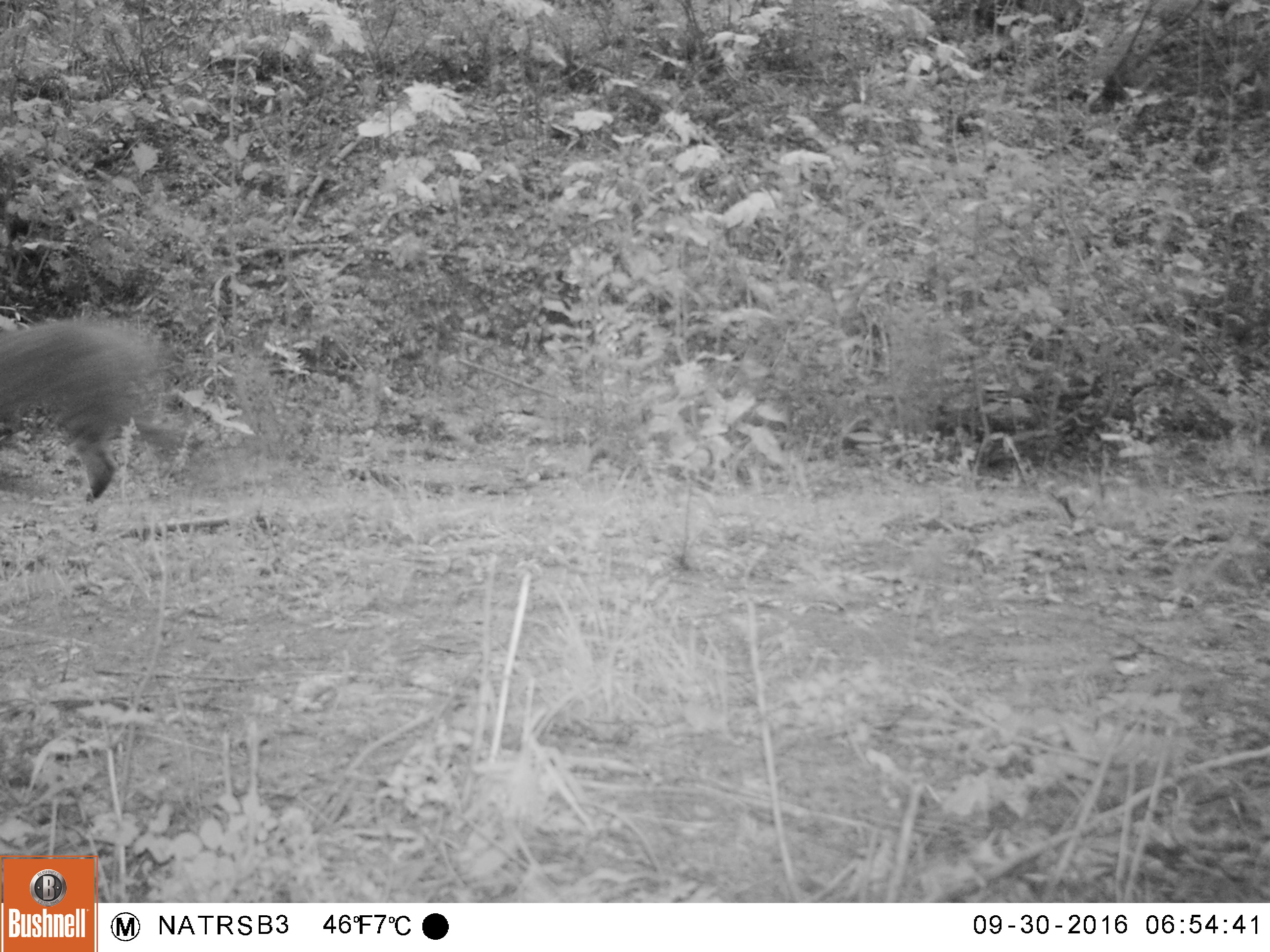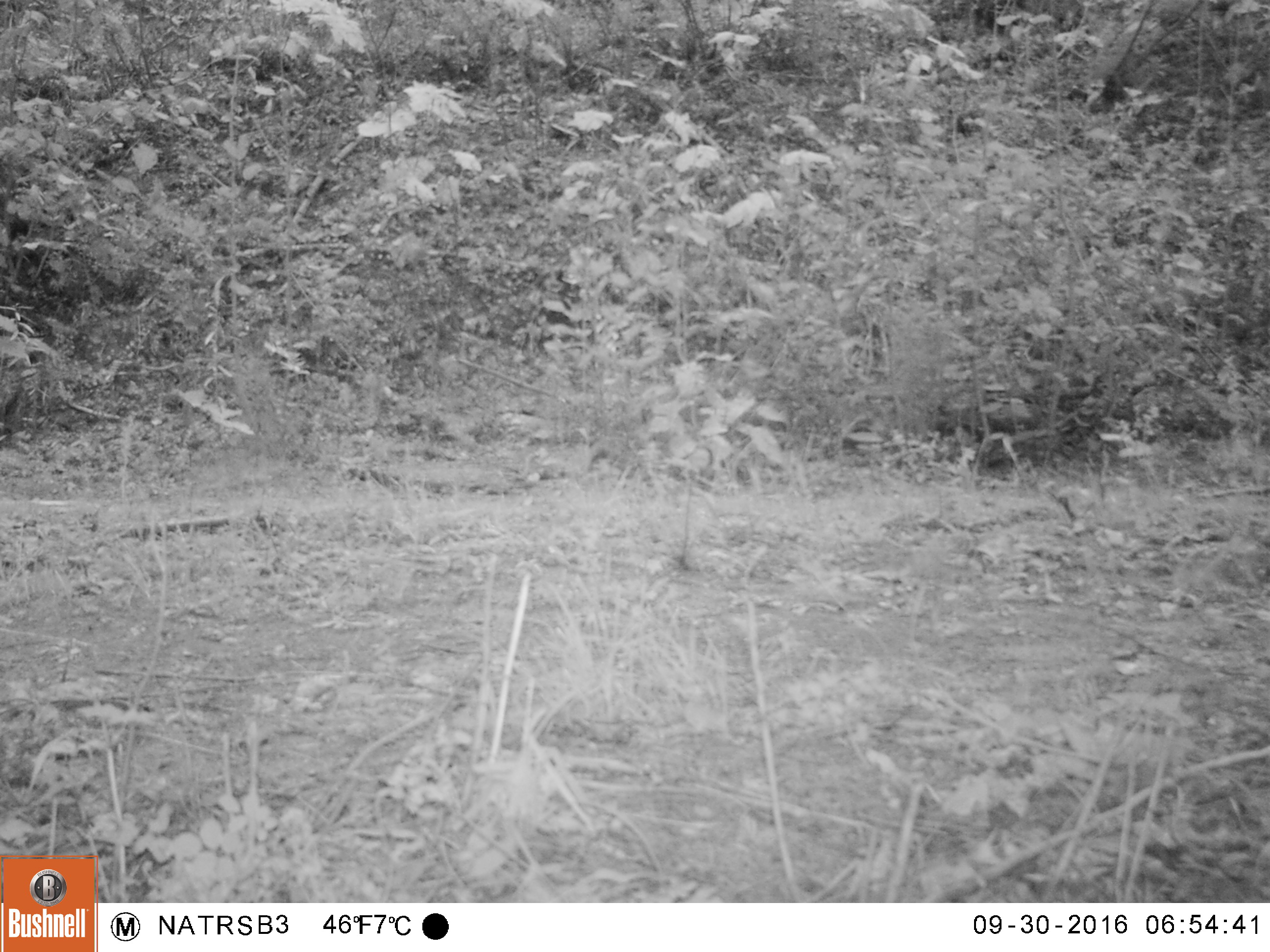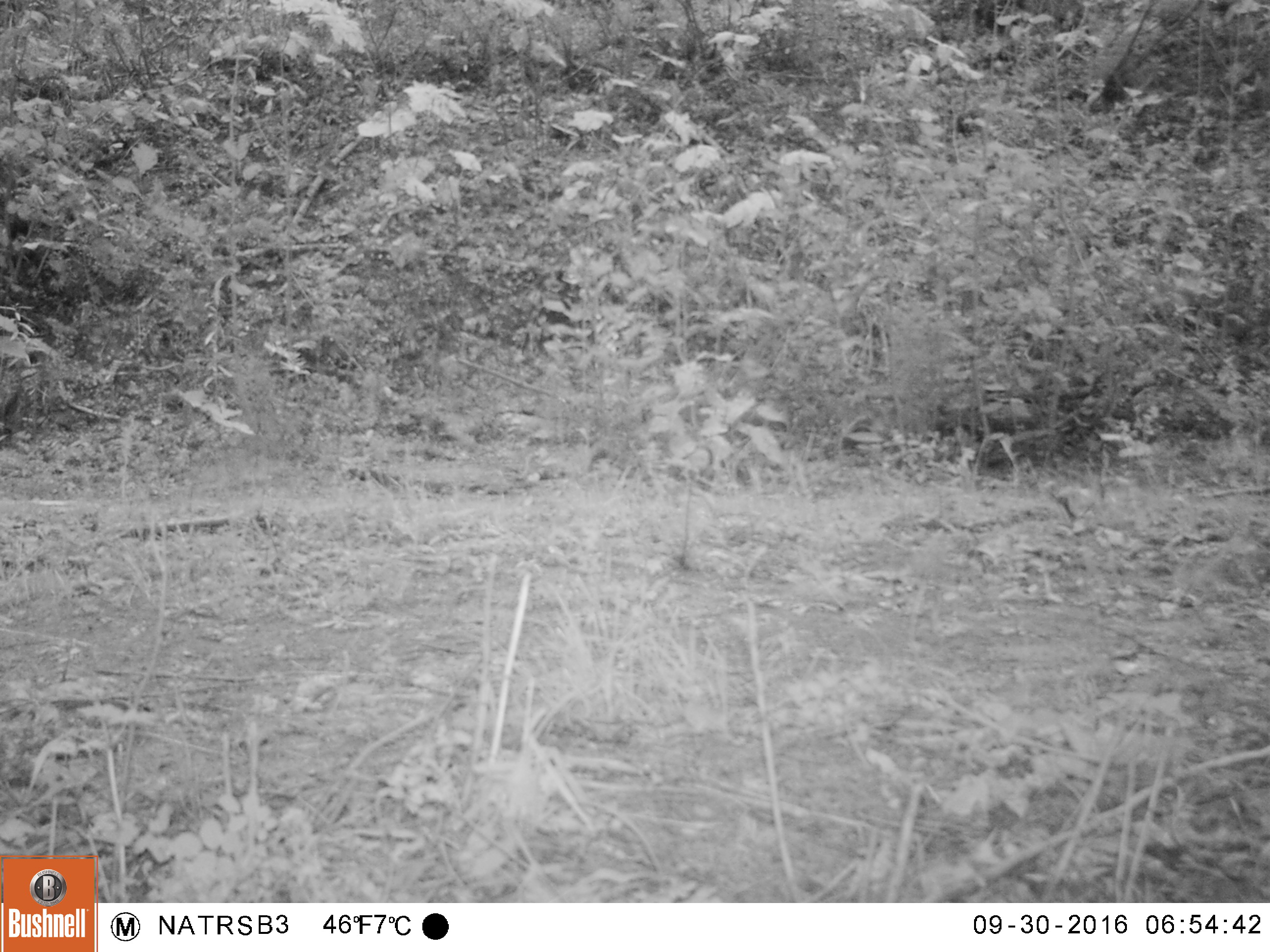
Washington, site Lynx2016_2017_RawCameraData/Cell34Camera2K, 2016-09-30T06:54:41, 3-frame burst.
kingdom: Animalia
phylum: Chordata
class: Mammalia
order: Carnivora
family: Felidae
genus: Lynx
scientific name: Lynx rufus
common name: bobcat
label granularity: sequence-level